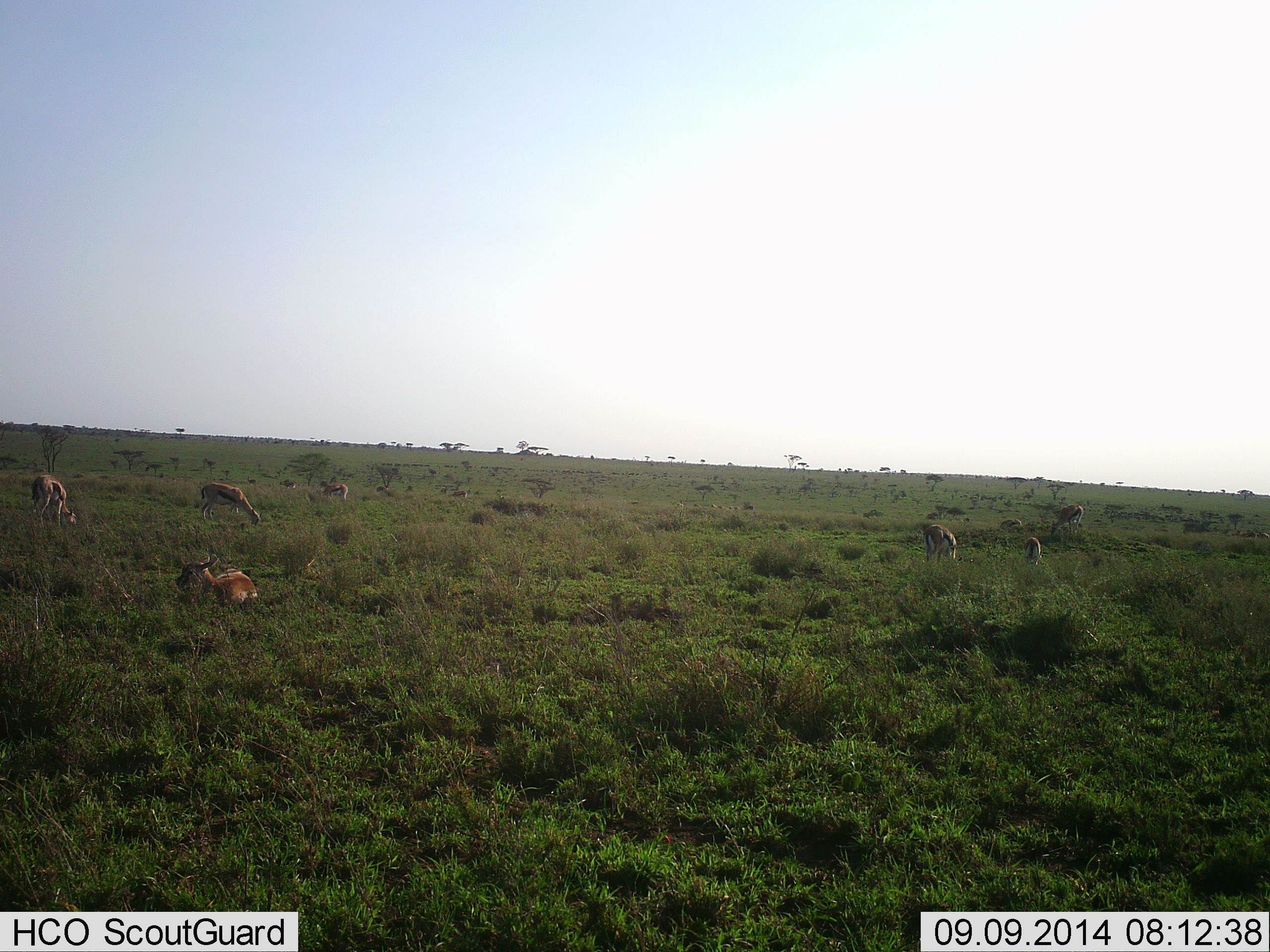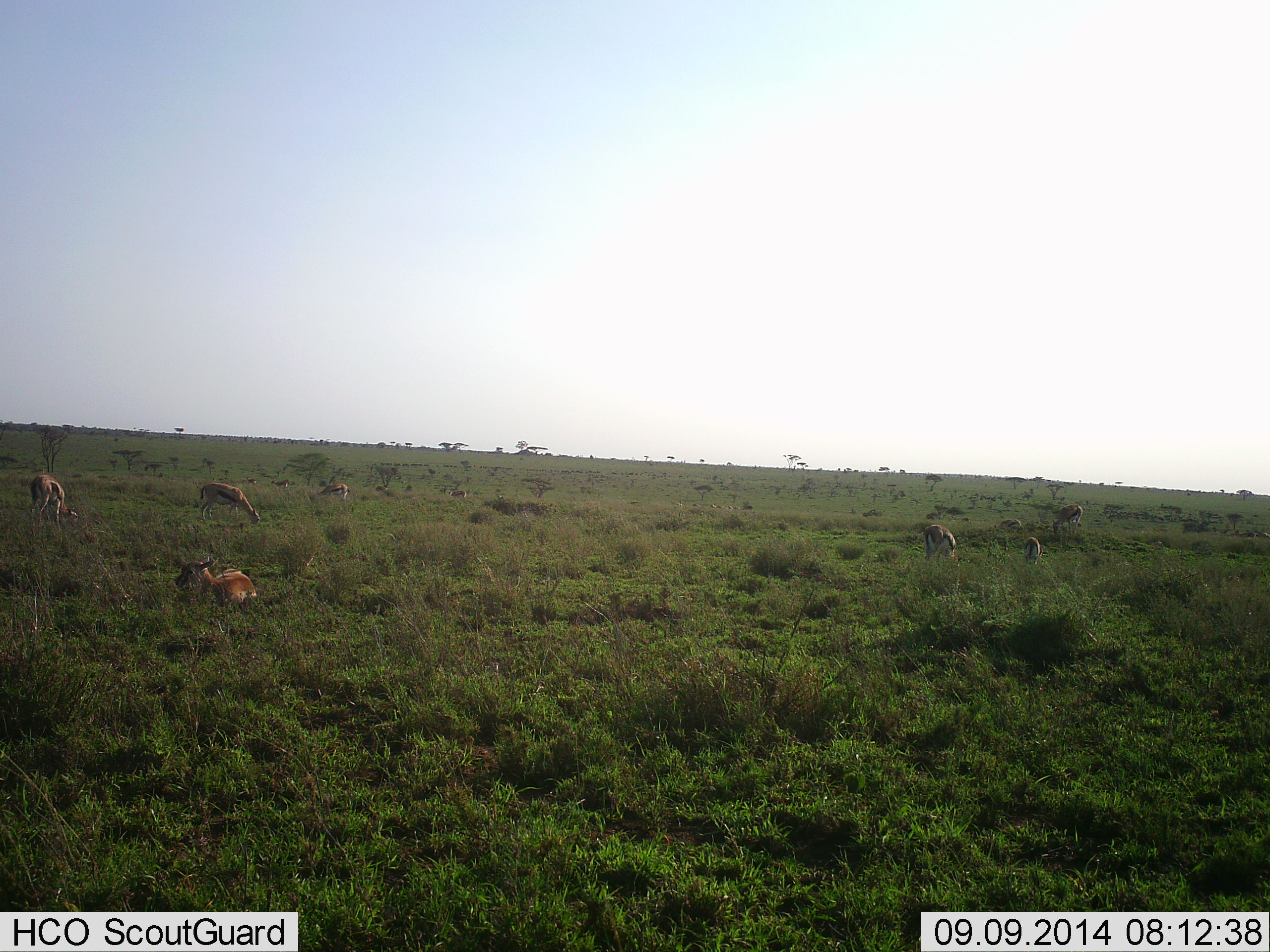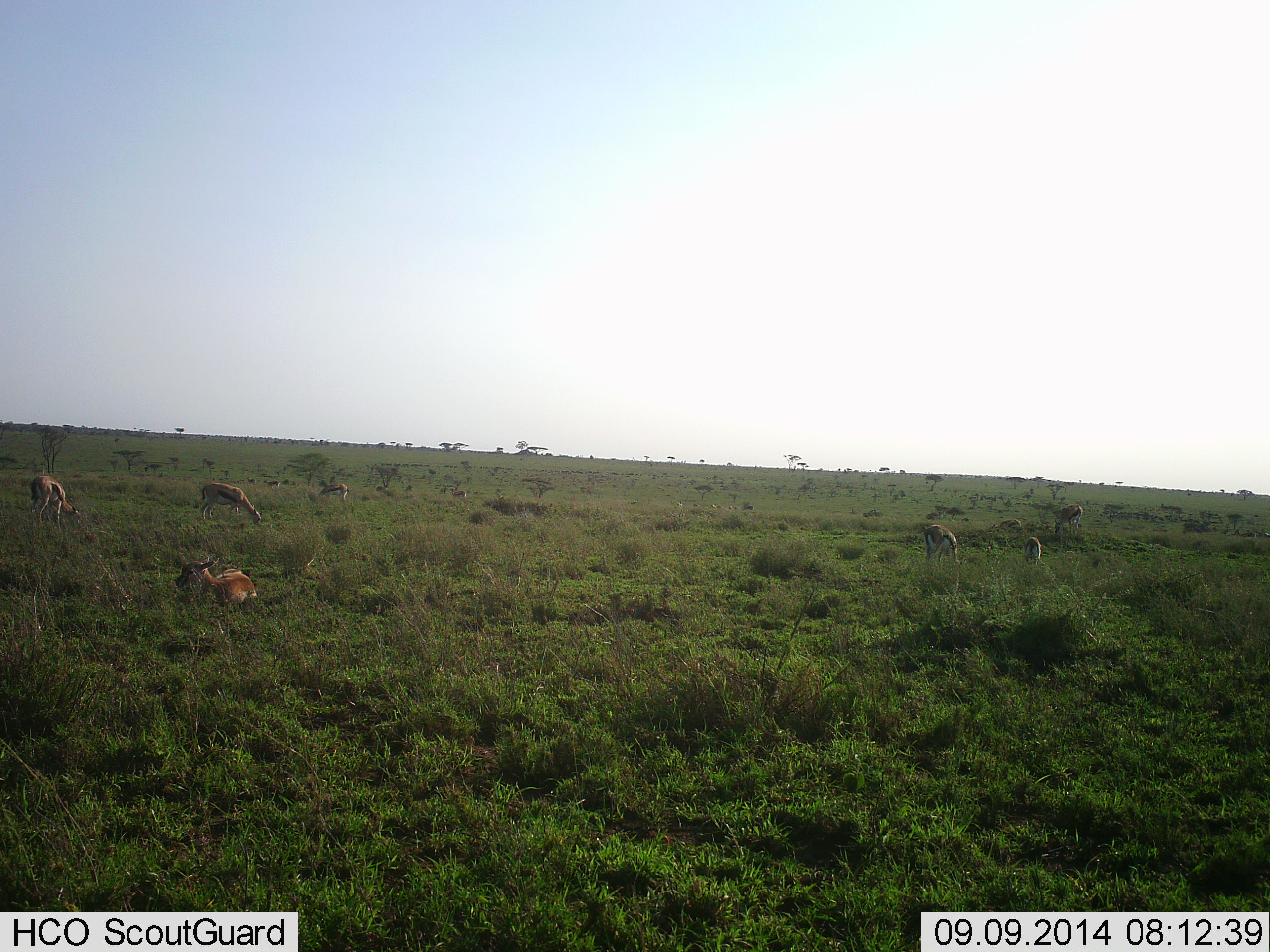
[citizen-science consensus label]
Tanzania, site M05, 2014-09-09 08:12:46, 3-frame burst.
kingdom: Animalia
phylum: Chordata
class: Mammalia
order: Artiodactyla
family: Bovidae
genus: Eudorcas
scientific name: Eudorcas thomsonii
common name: thomson's gazelle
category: gazellethomsons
Gazellethomsons (thomson's gazelle) (Eudorcas thomsonii), count 8. Behavior (volunteer vote fractions): standing 40%, resting 80%, moving 10%, interacting 0%. Young present (vote fraction): 10%. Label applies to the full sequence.